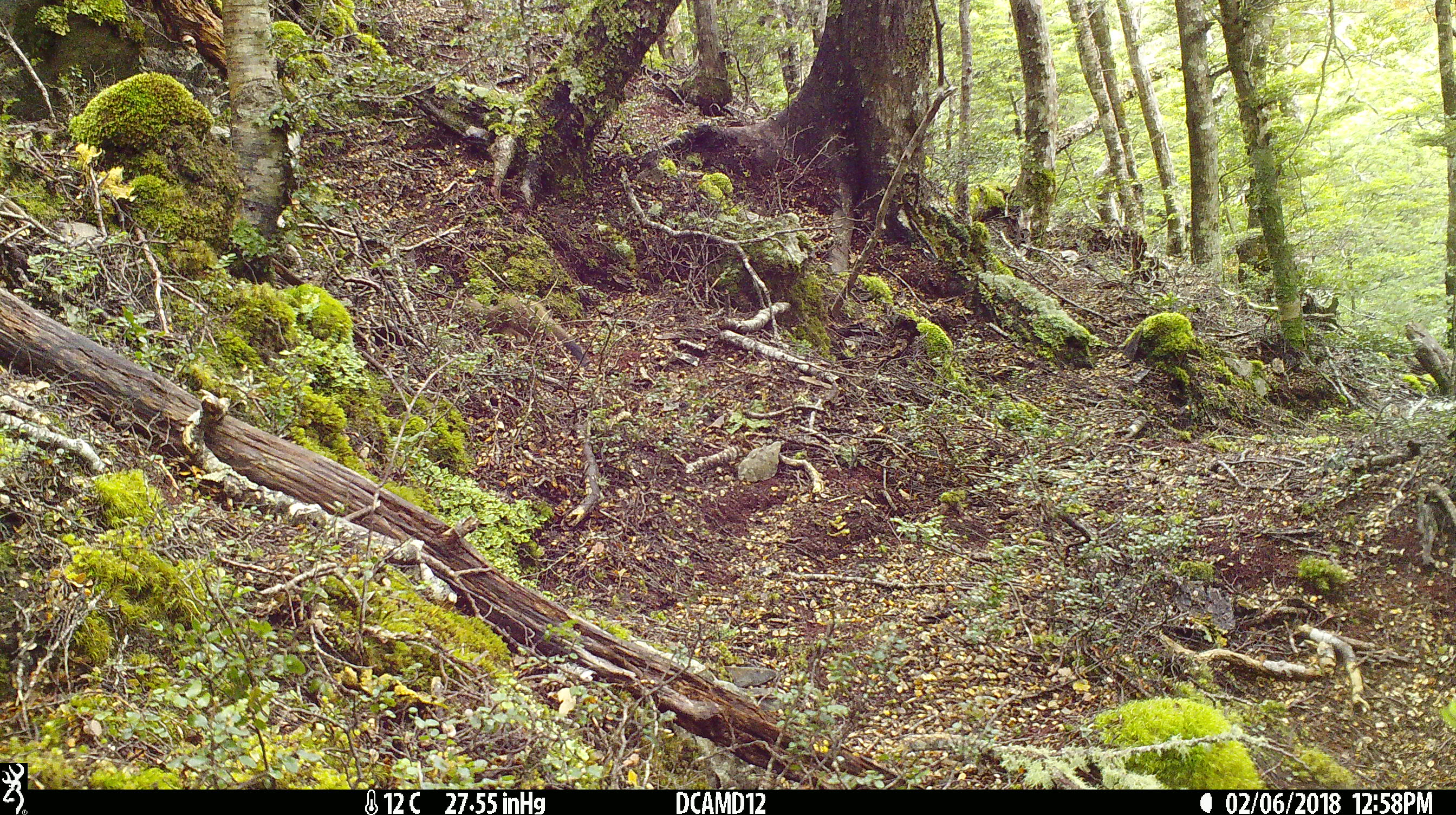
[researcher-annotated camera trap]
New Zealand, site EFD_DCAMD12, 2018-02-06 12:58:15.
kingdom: Animalia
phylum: Chordata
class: Mammalia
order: Carnivora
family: Mustelidae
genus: Mustela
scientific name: Mustela erminea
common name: stoat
Stoat (Mustela erminea).